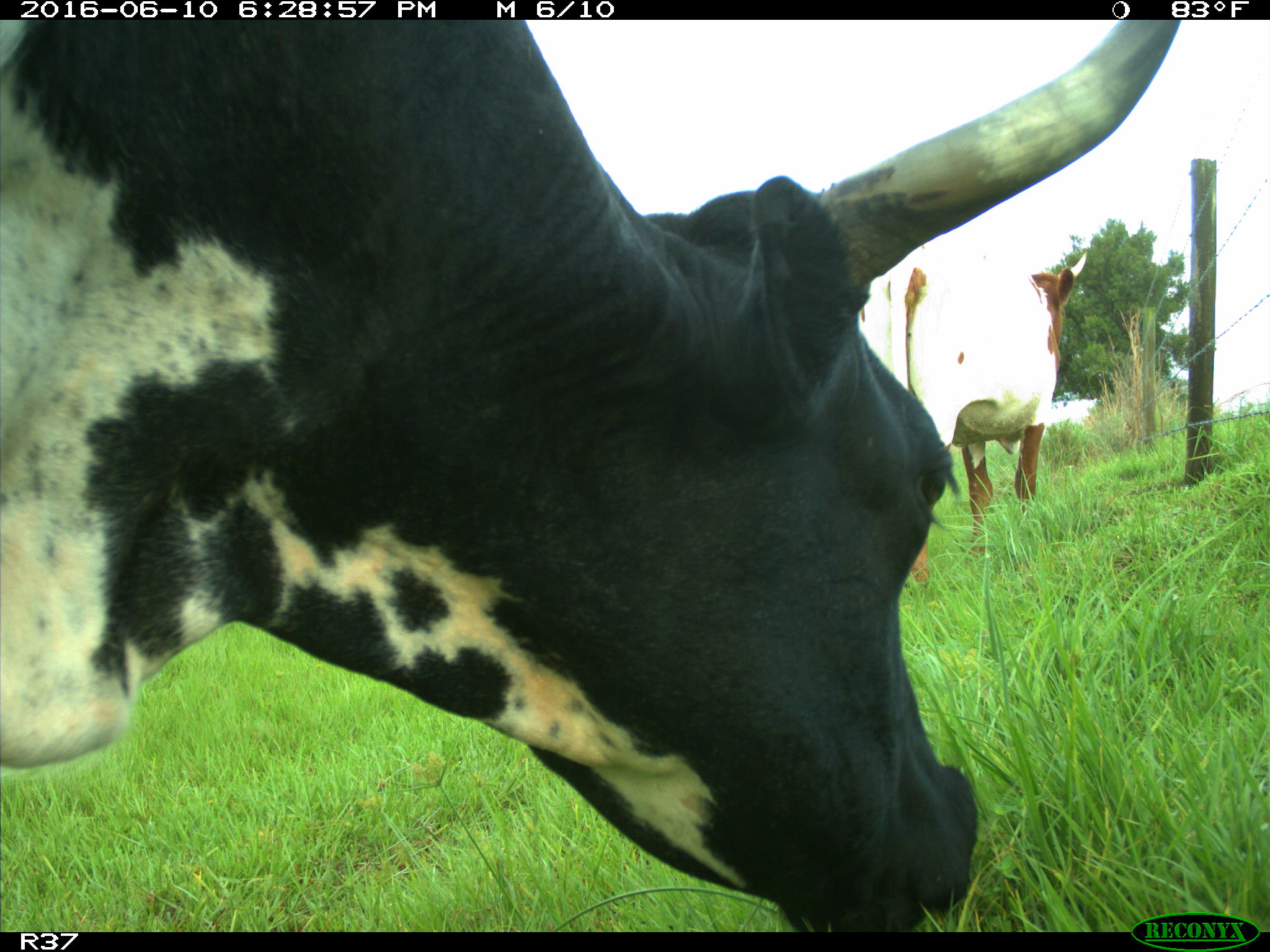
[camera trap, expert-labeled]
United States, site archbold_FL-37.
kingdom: Animalia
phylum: Chordata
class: Mammalia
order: Artiodactyla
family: Bovidae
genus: Bos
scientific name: Bos taurus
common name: domestic cow